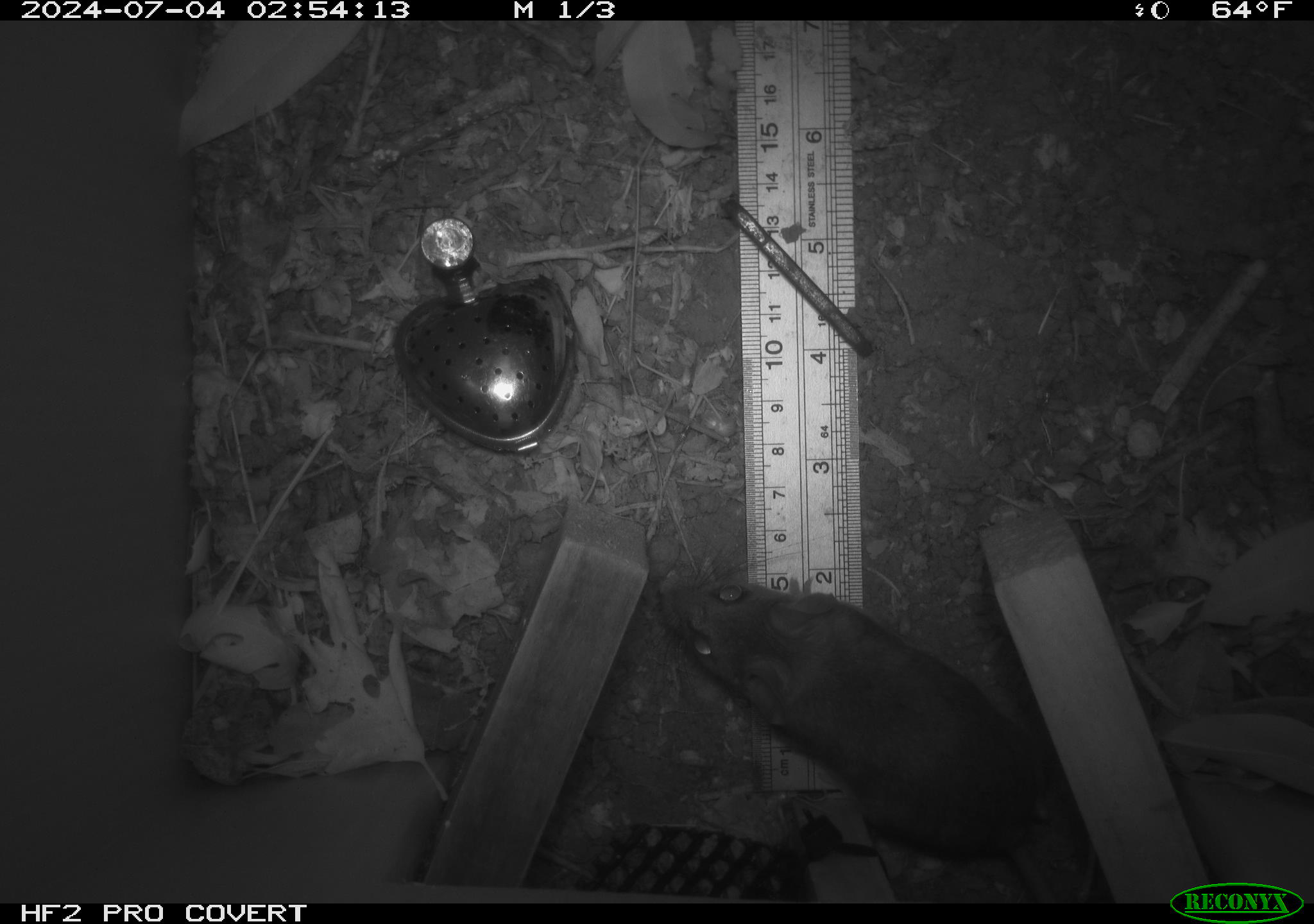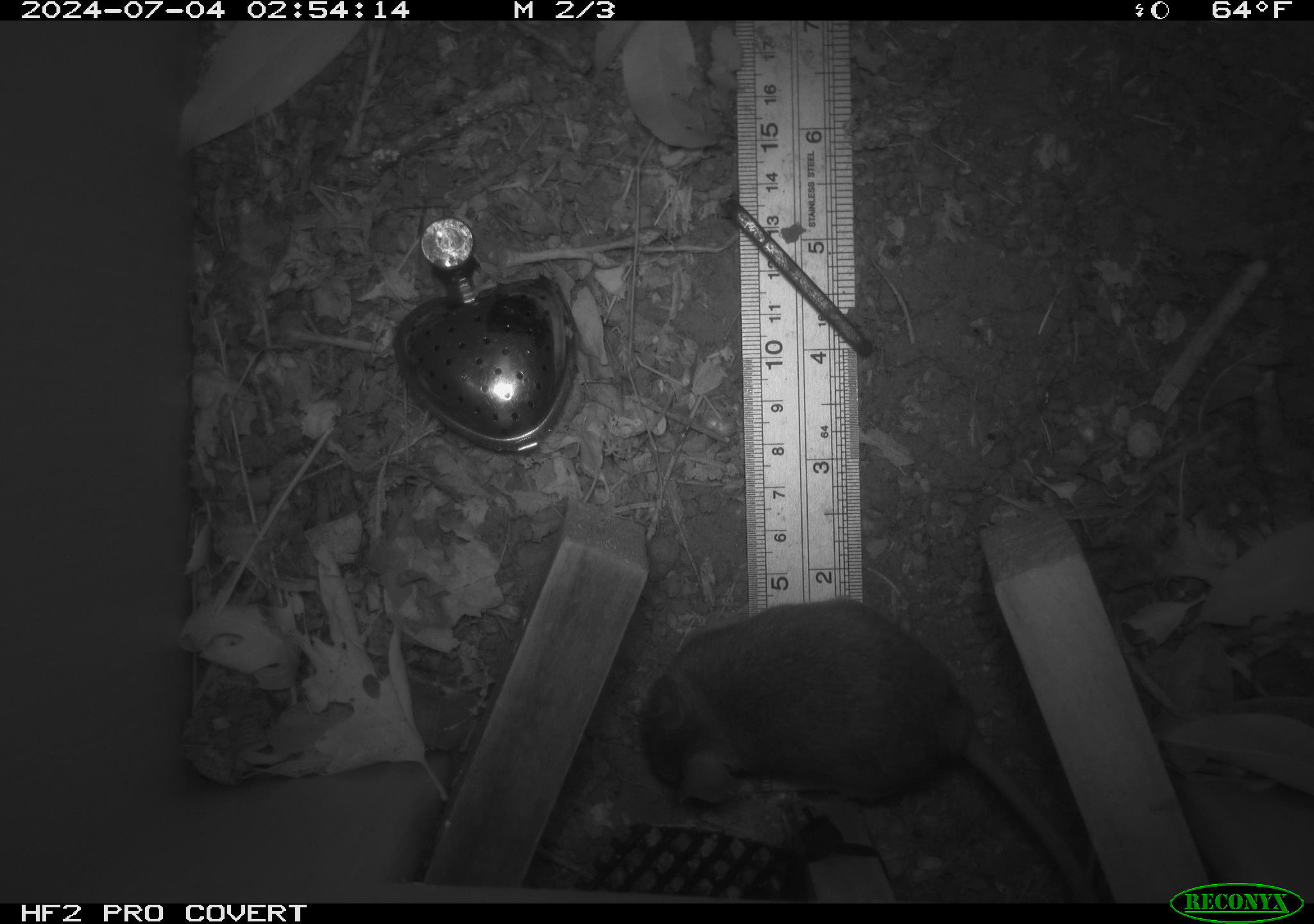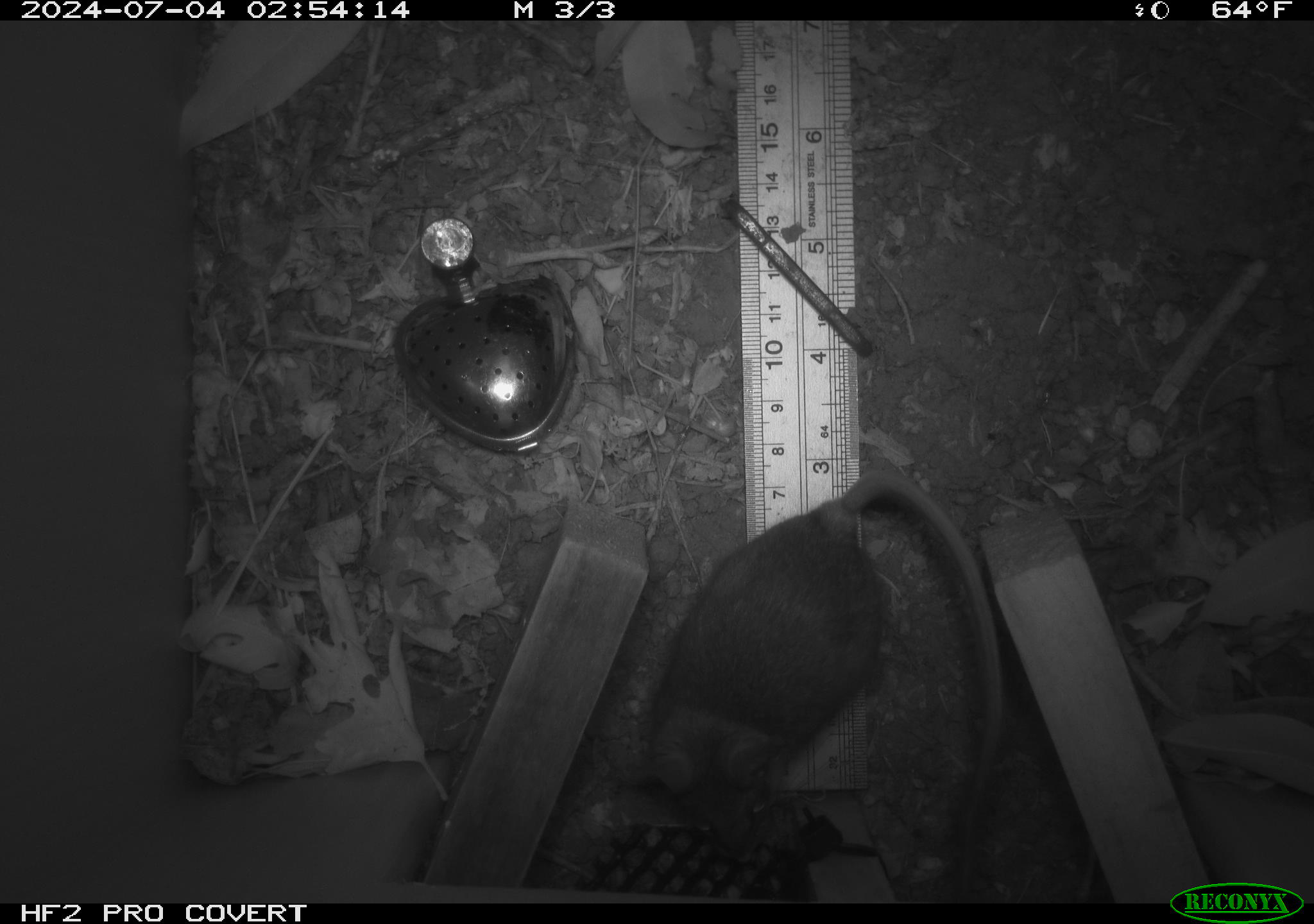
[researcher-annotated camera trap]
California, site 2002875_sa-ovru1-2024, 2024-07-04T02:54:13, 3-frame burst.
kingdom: Animalia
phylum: Chordata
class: Mammalia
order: Rodentia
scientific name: Rodentia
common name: rodent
Rodent (Rodentia).